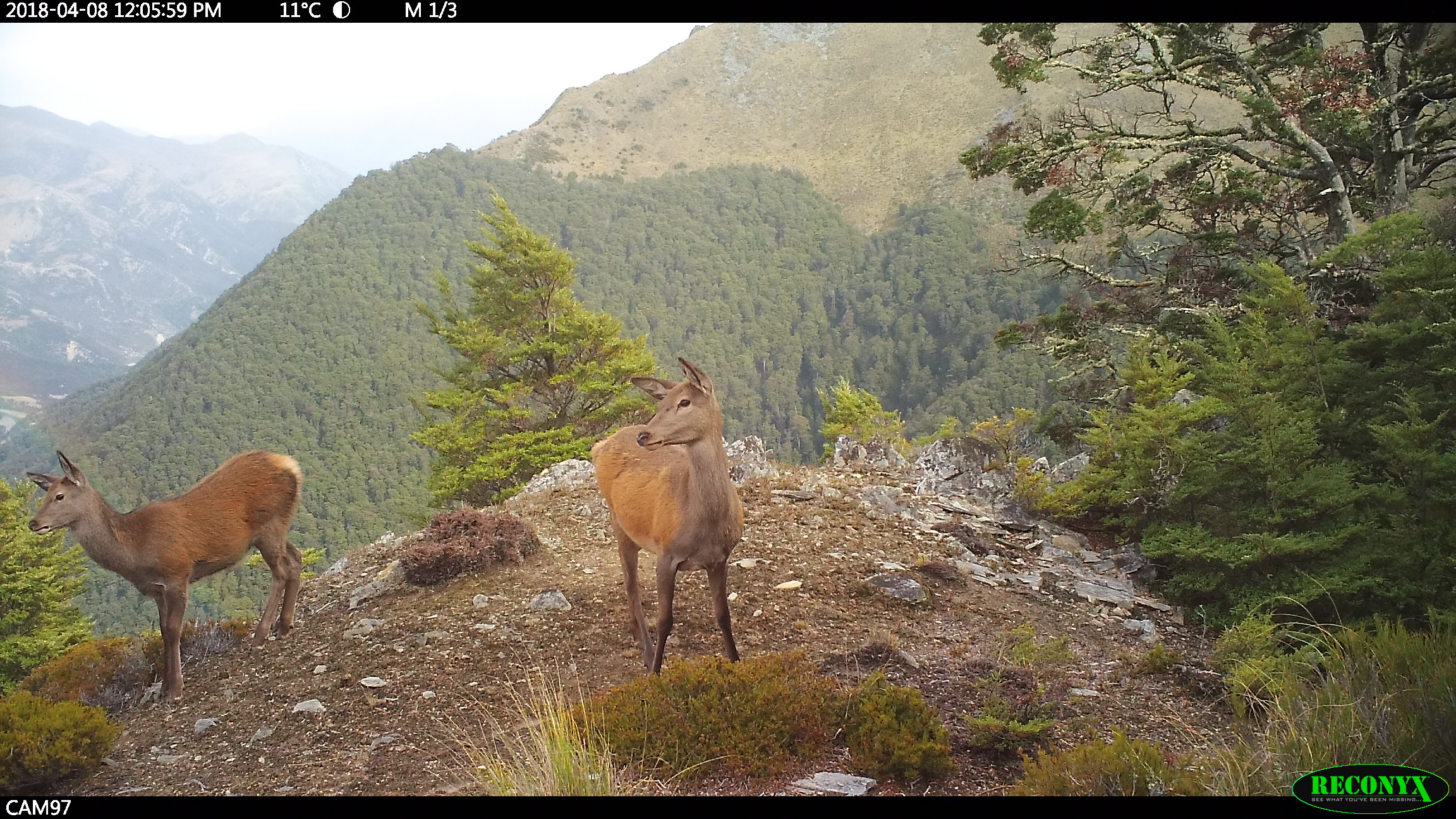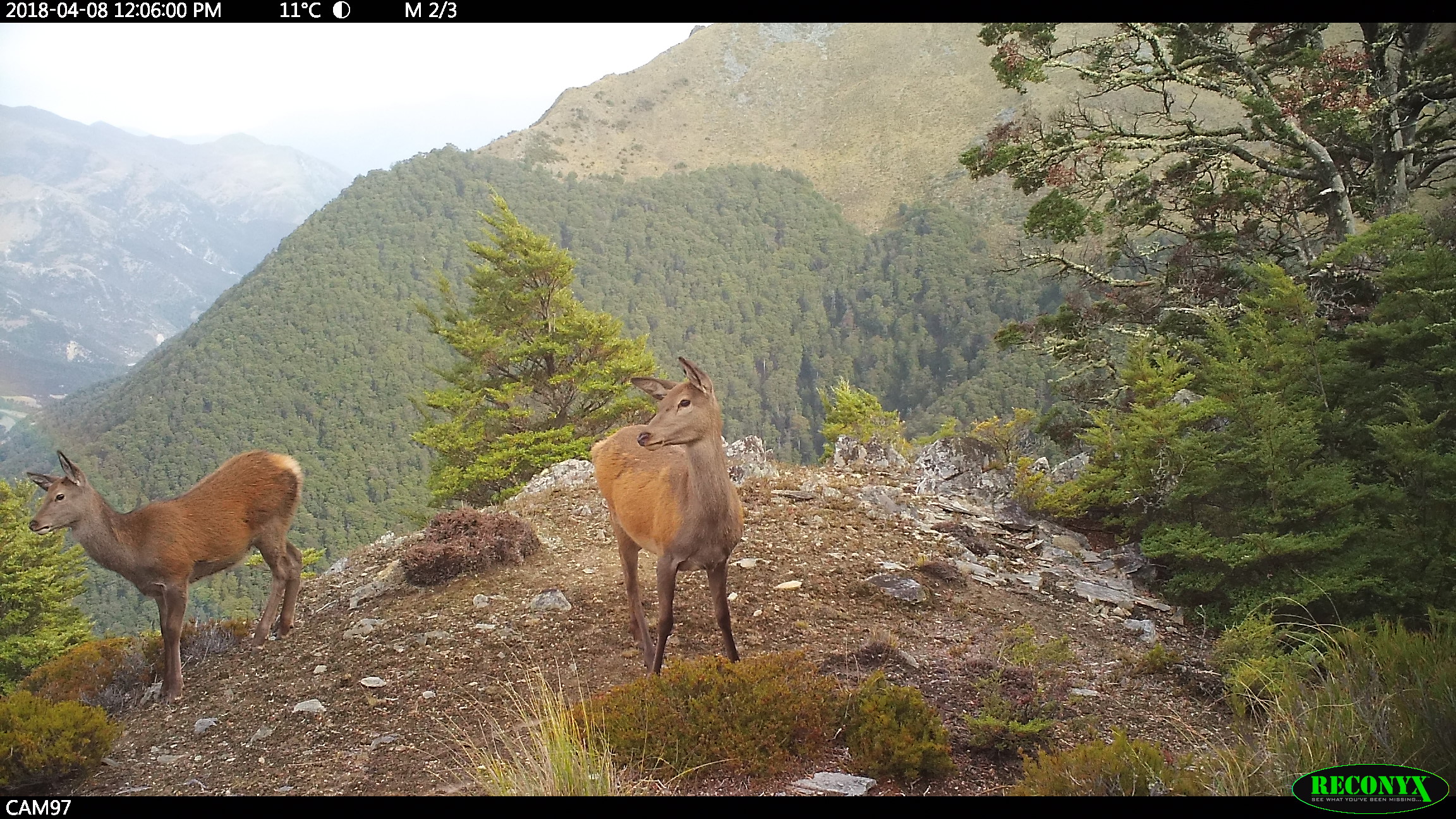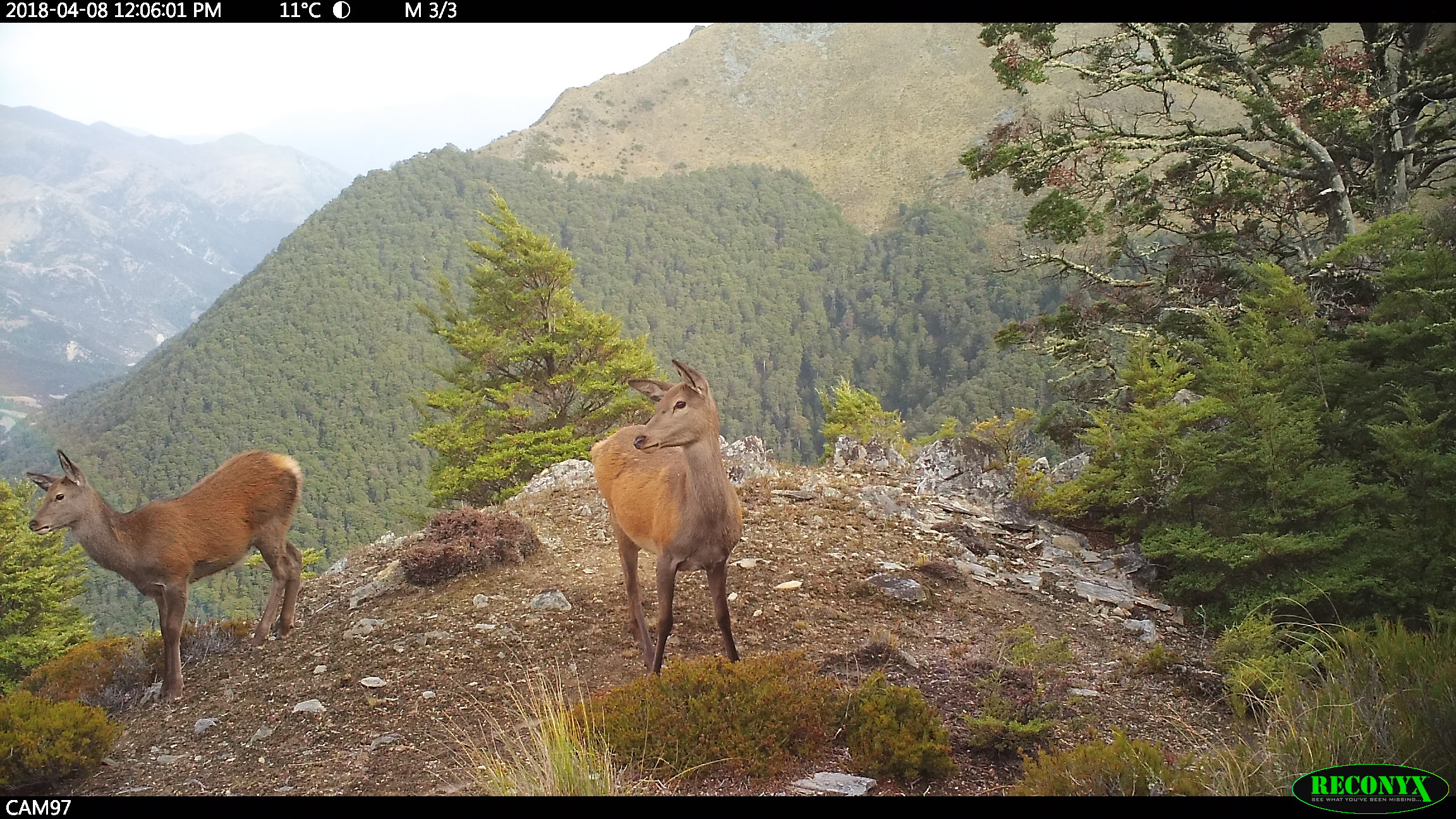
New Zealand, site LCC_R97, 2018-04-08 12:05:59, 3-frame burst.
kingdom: Animalia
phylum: Chordata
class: Mammalia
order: Artiodactyla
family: Cervidae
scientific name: Cervidae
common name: deer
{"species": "deer (Cervidae)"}